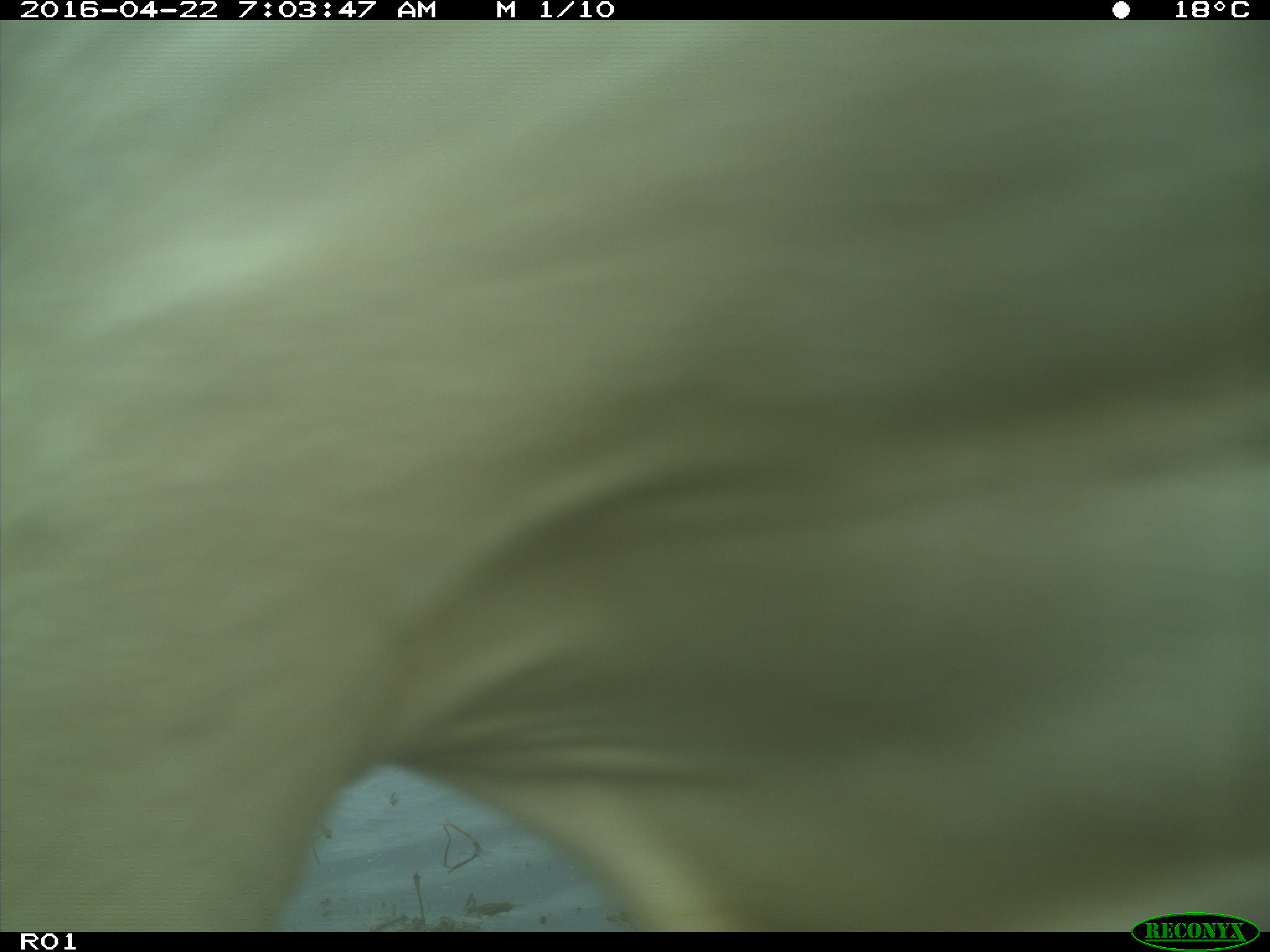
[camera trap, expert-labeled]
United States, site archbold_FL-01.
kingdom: Animalia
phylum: Chordata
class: Mammalia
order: Artiodactyla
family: Bovidae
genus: Bos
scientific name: Bos taurus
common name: domestic cow